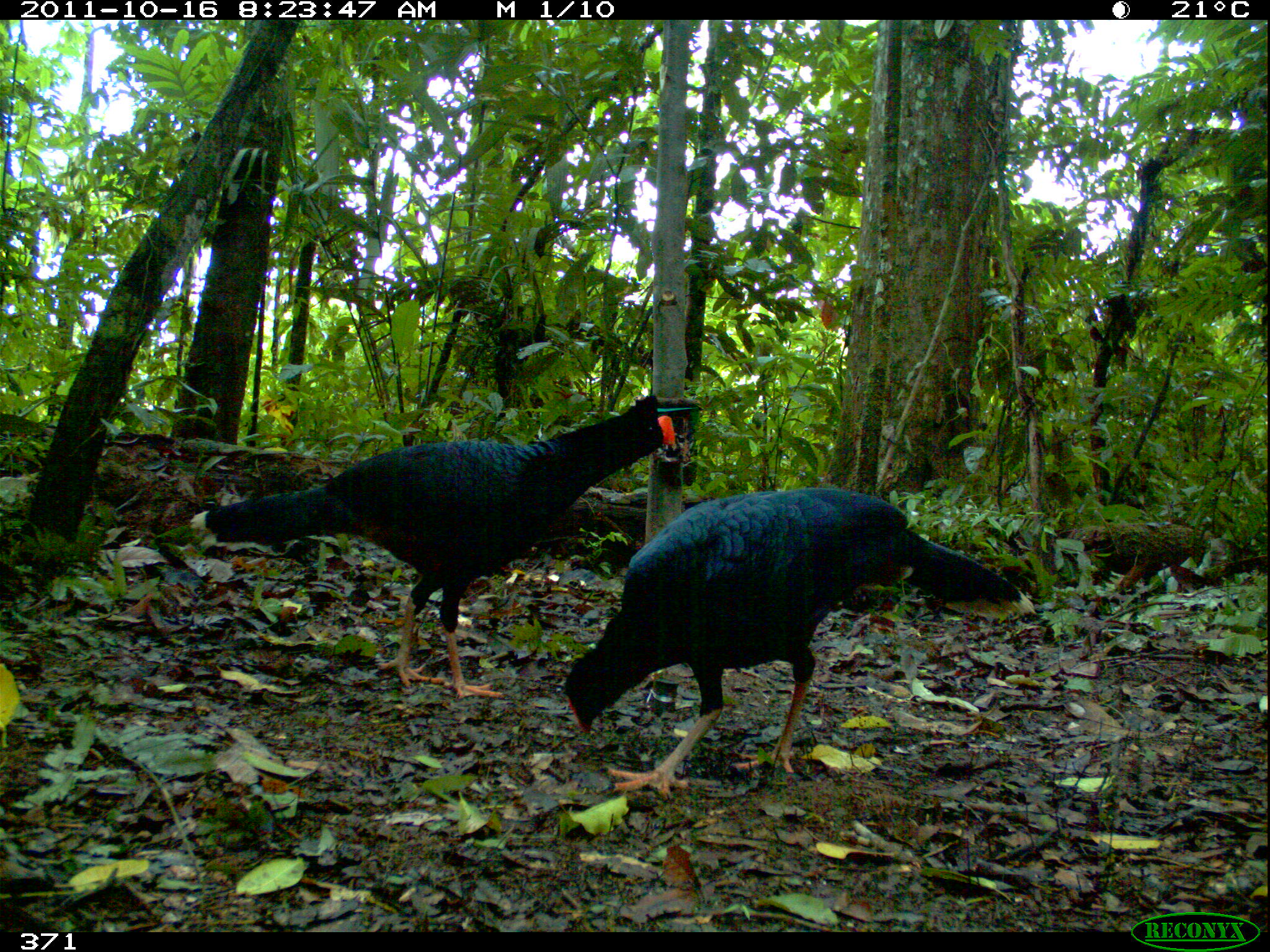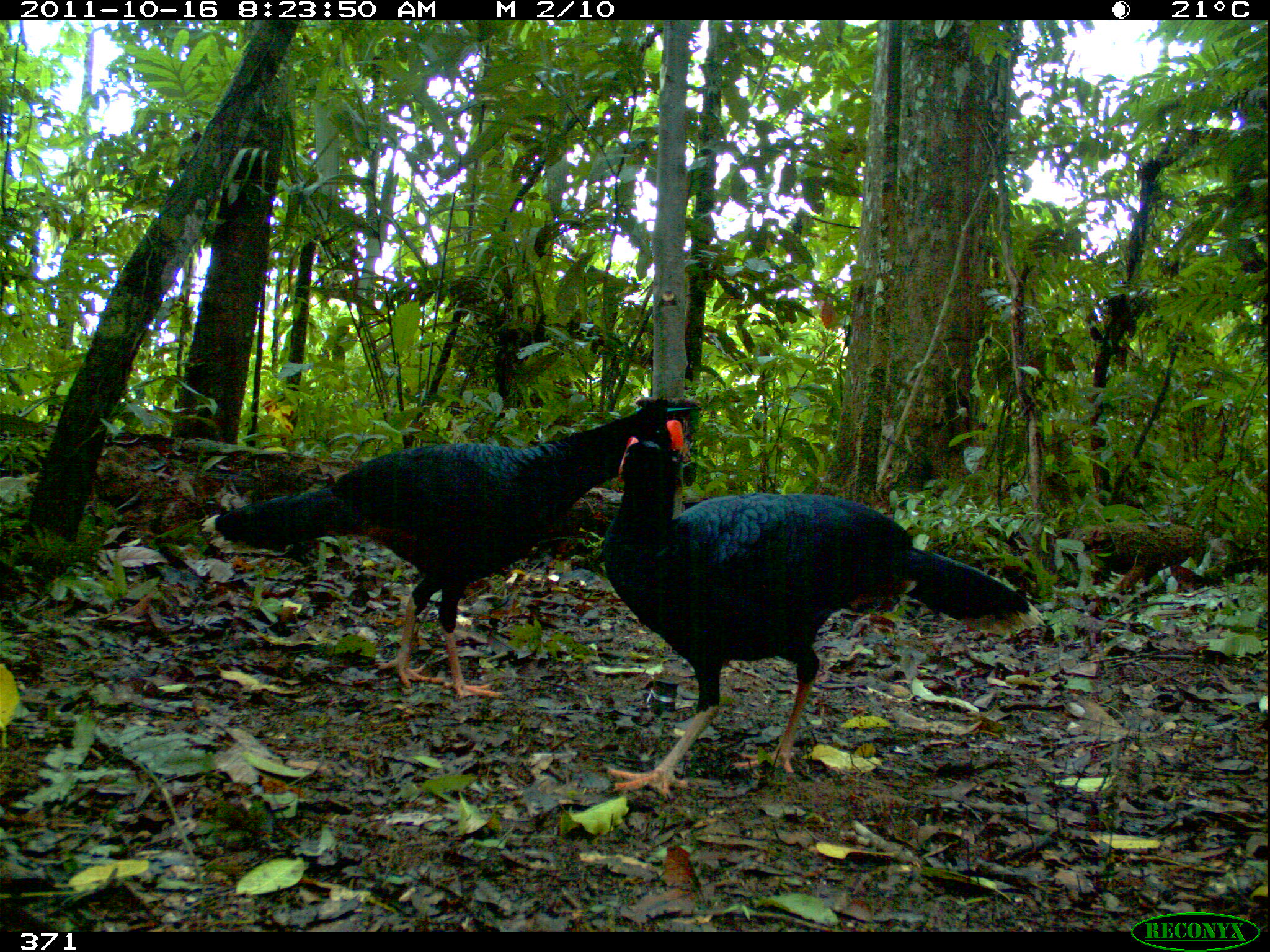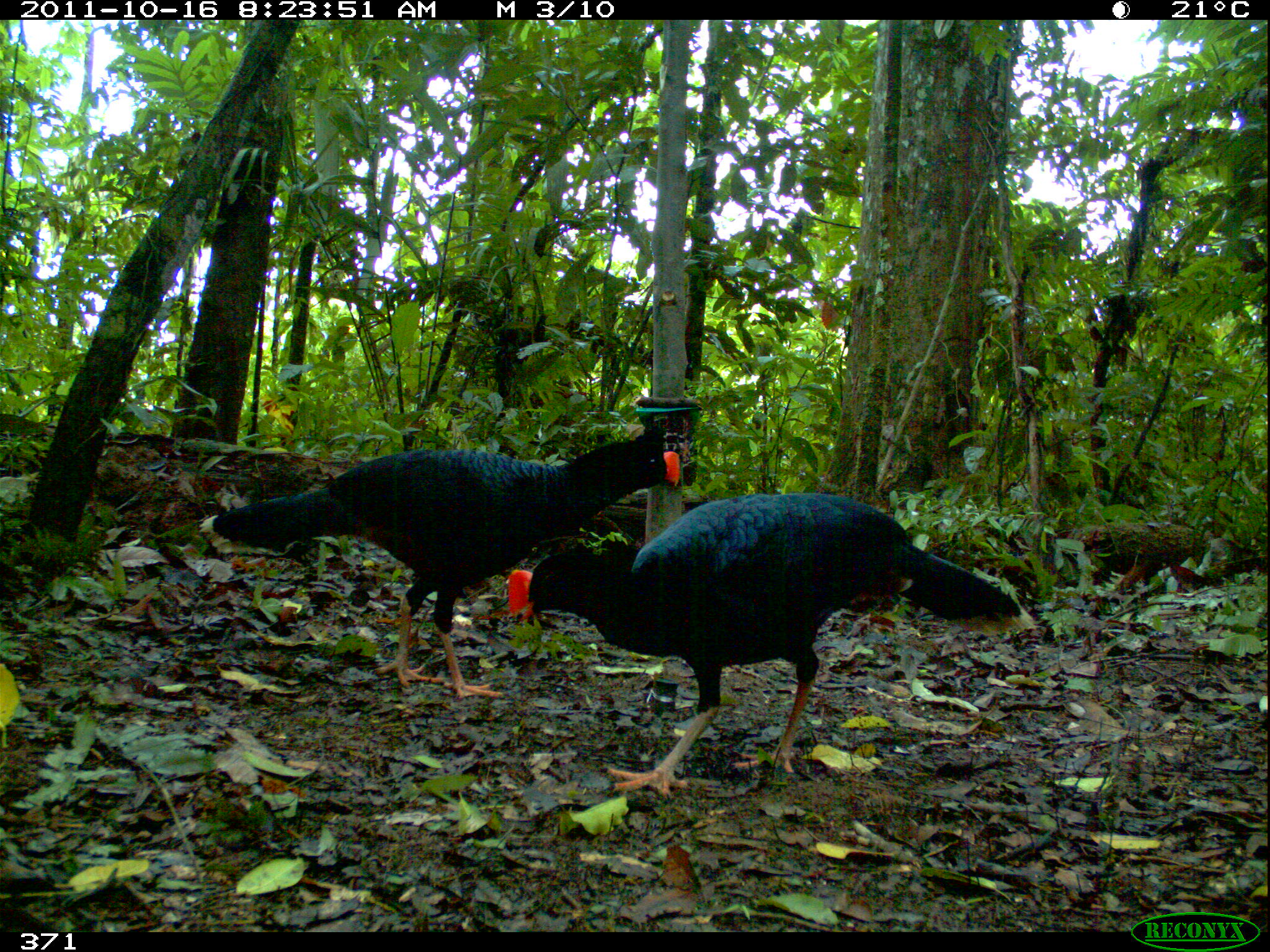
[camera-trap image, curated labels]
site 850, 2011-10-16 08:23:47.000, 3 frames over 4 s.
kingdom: Animalia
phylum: Chordata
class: Aves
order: Galliformes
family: Cracidae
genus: Mitu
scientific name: Mitu tuberosum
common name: razor-billed curassow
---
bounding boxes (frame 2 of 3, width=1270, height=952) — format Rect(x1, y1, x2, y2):
mitu tuberosum: Rect(601, 436, 1043, 794); Rect(200, 396, 694, 700)